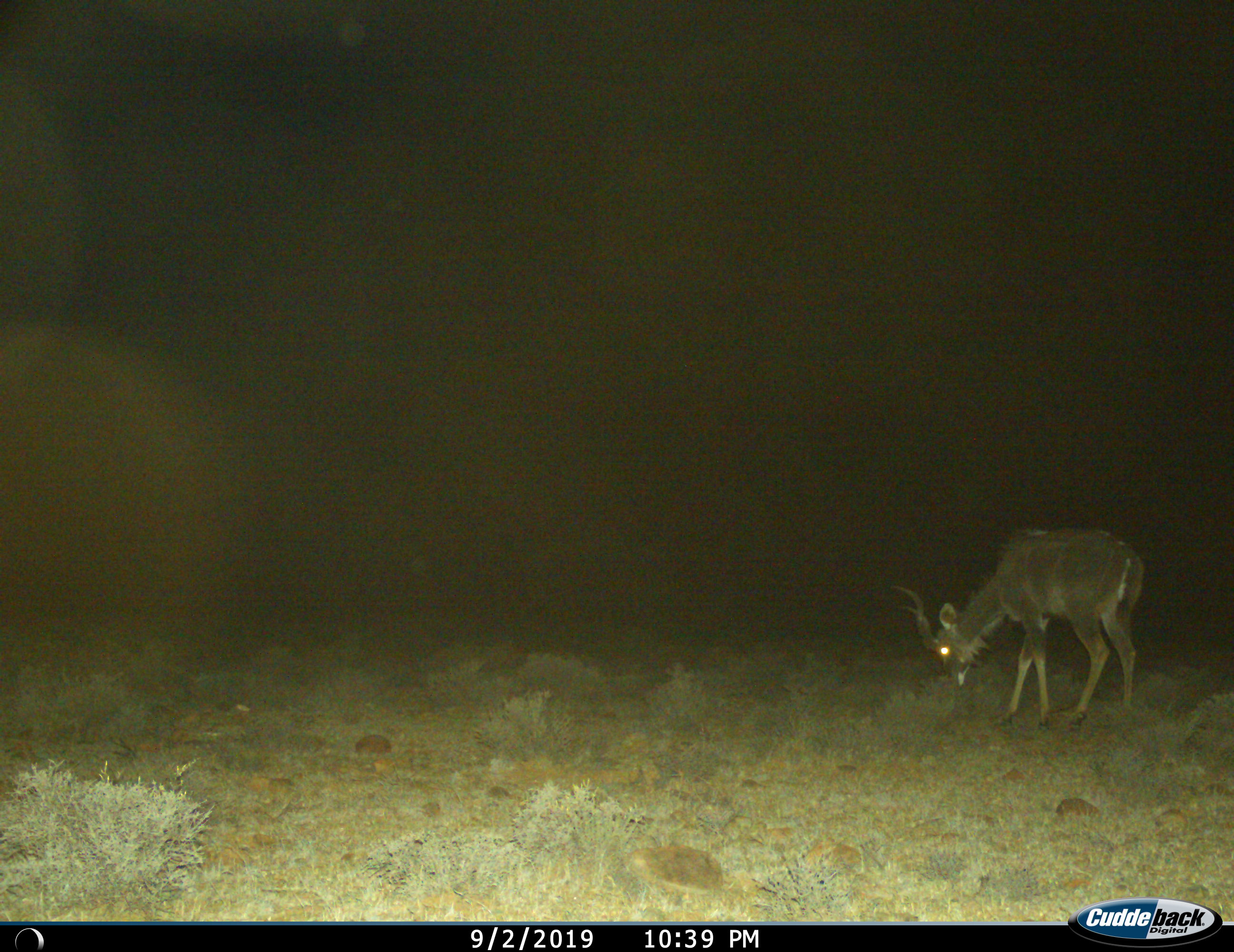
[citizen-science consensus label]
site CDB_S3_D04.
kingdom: Animalia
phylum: Chordata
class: Mammalia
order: Artiodactyla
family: Bovidae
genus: Tragelaphus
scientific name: Tragelaphus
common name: kudu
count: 1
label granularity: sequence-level